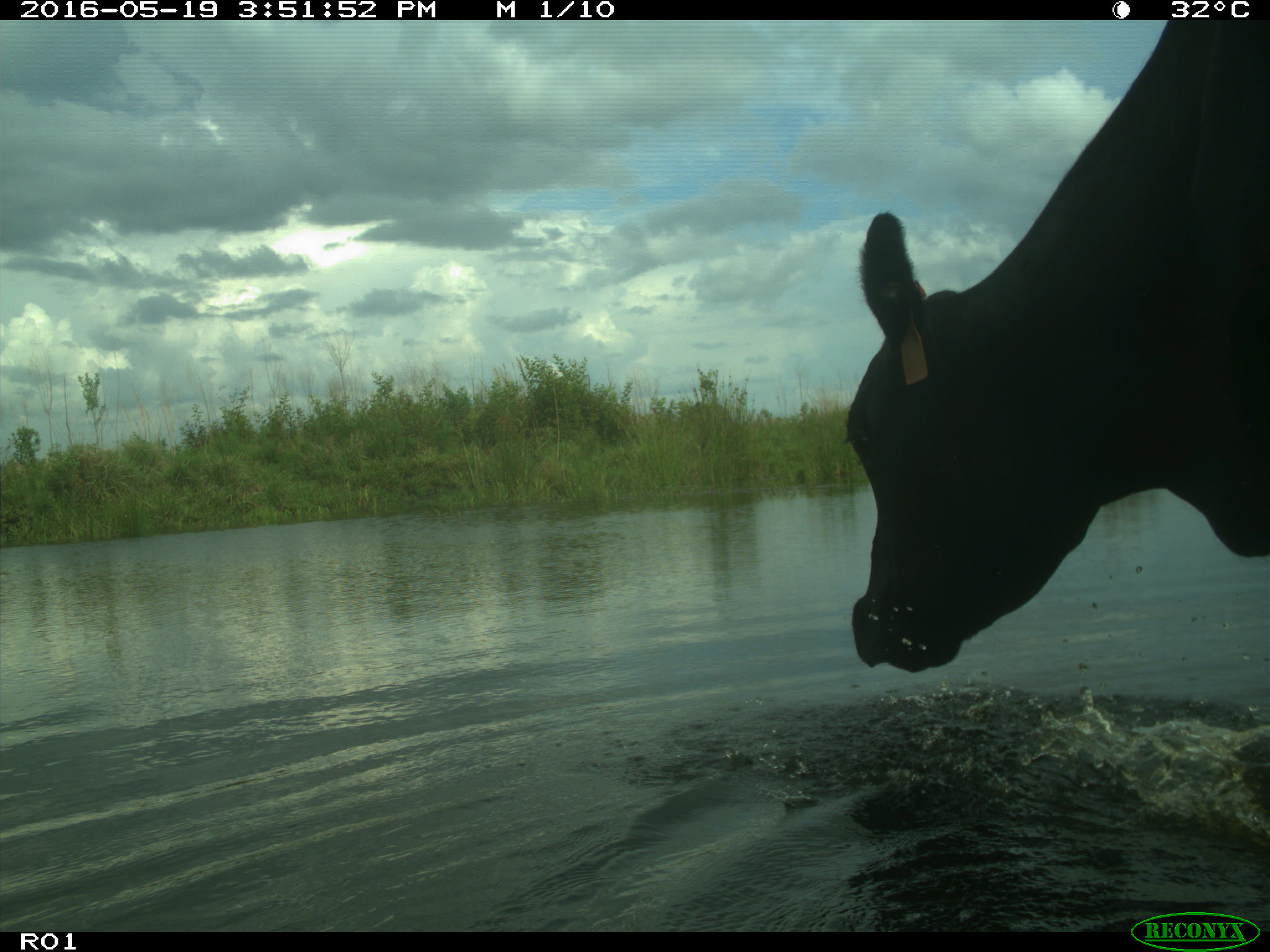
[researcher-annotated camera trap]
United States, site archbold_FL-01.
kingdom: Animalia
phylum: Chordata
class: Mammalia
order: Artiodactyla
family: Bovidae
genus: Bos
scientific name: Bos taurus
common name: domestic cow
Bos taurus (domestic cow).